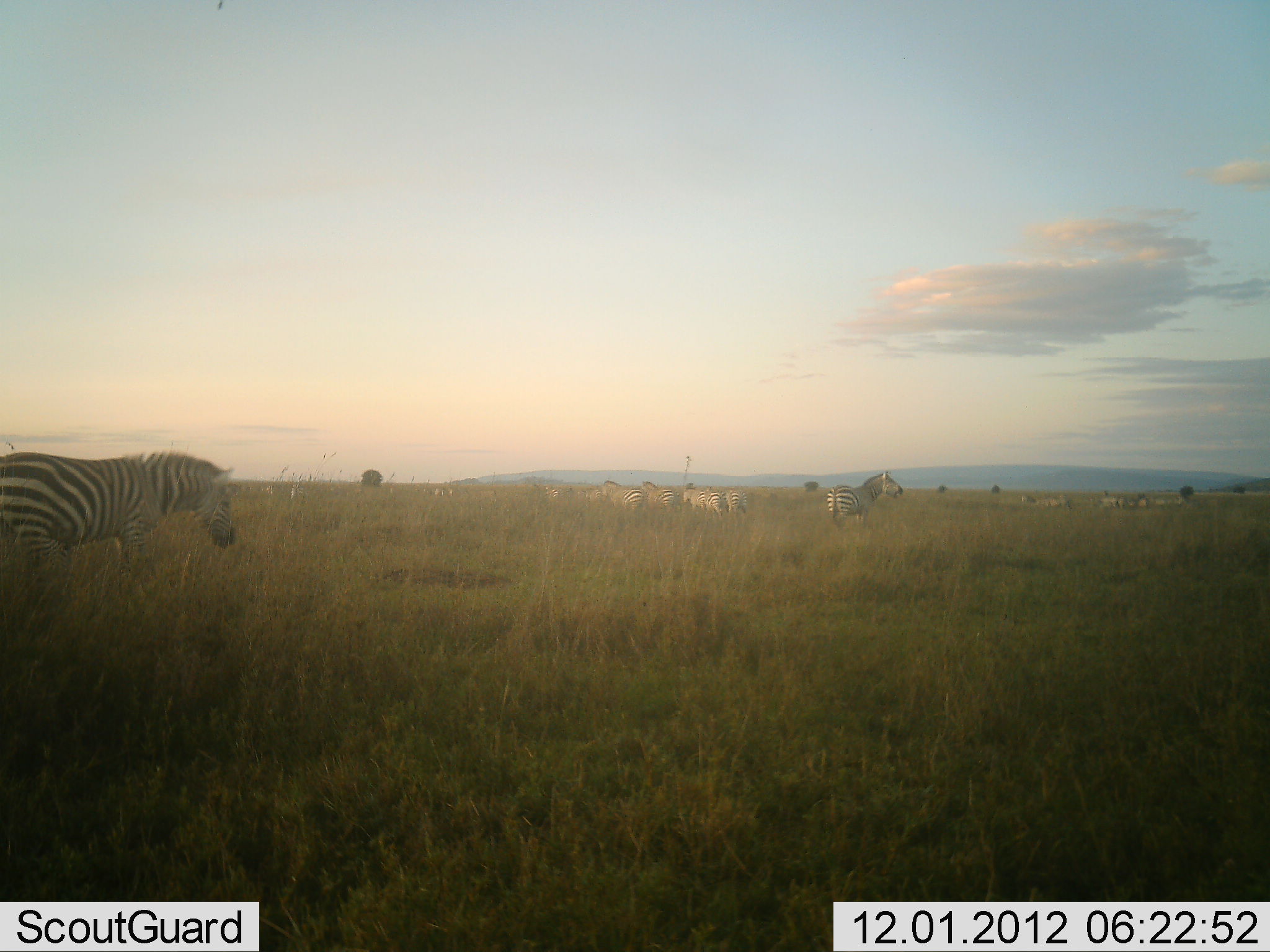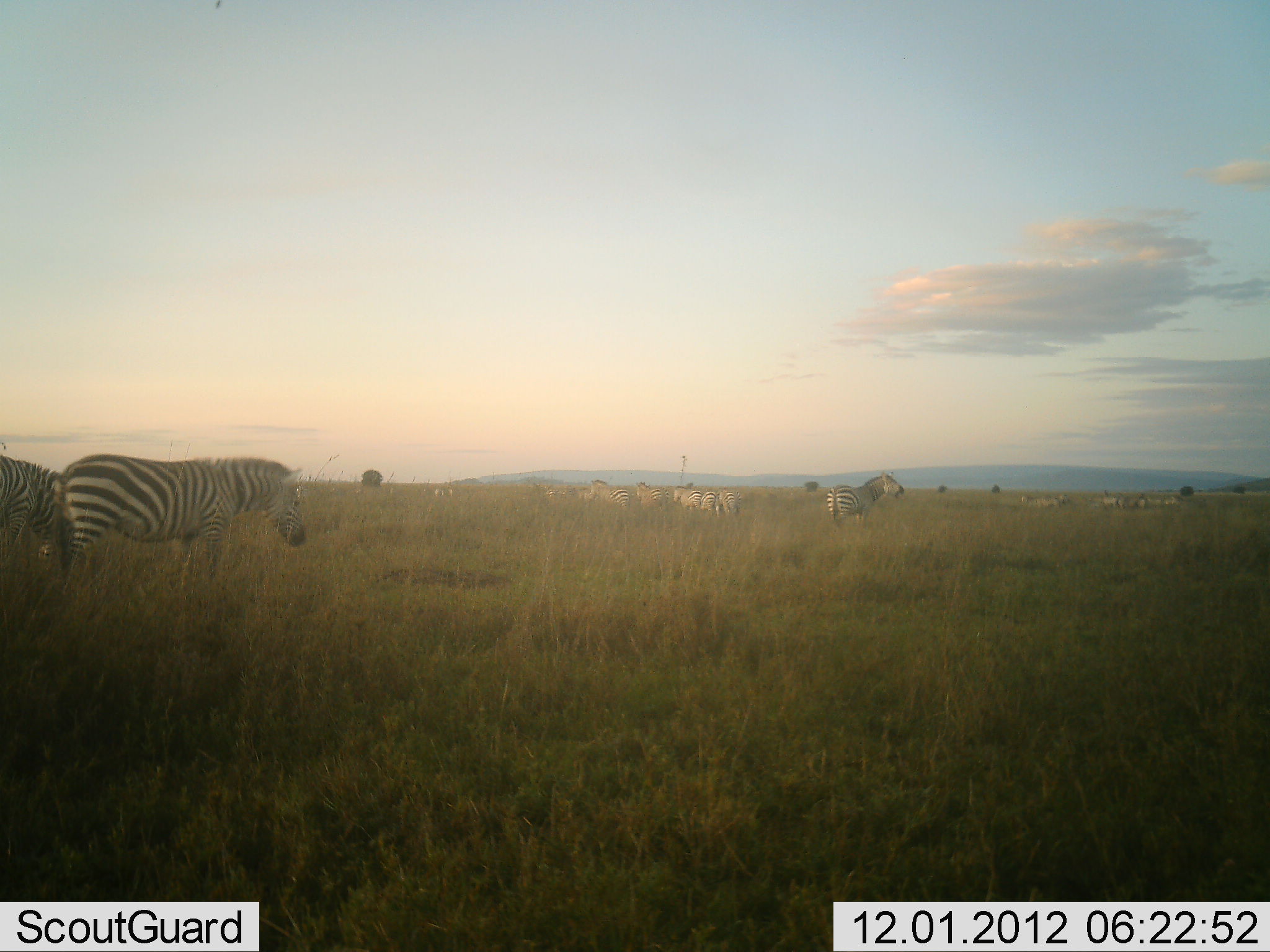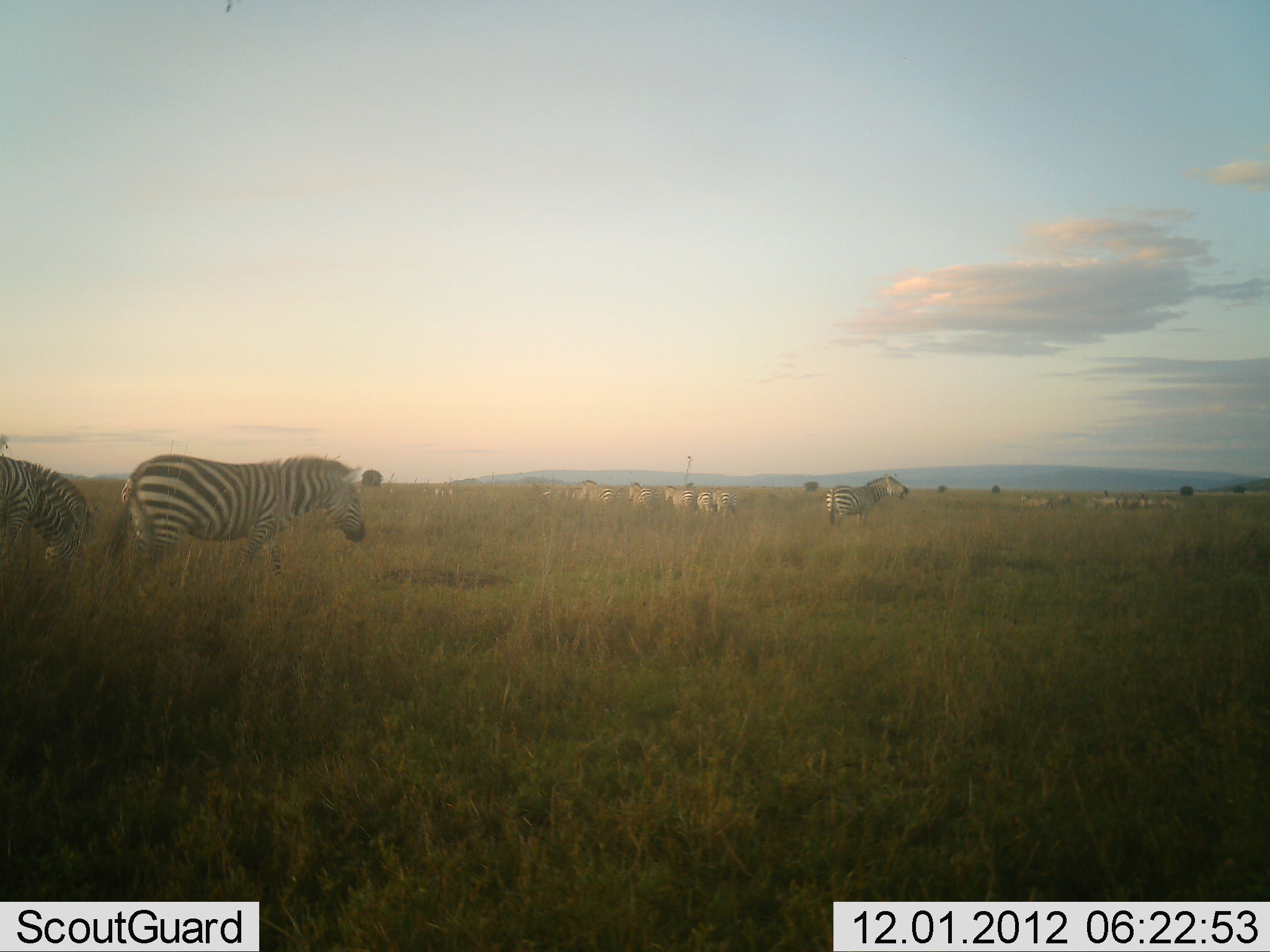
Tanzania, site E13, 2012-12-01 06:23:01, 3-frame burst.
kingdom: Animalia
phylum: Chordata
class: Mammalia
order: Perissodactyla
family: Equidae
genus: Equus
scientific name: Equus quagga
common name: plains zebra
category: zebra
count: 11-50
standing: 50%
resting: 0%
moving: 100%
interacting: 0%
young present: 0%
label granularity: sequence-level